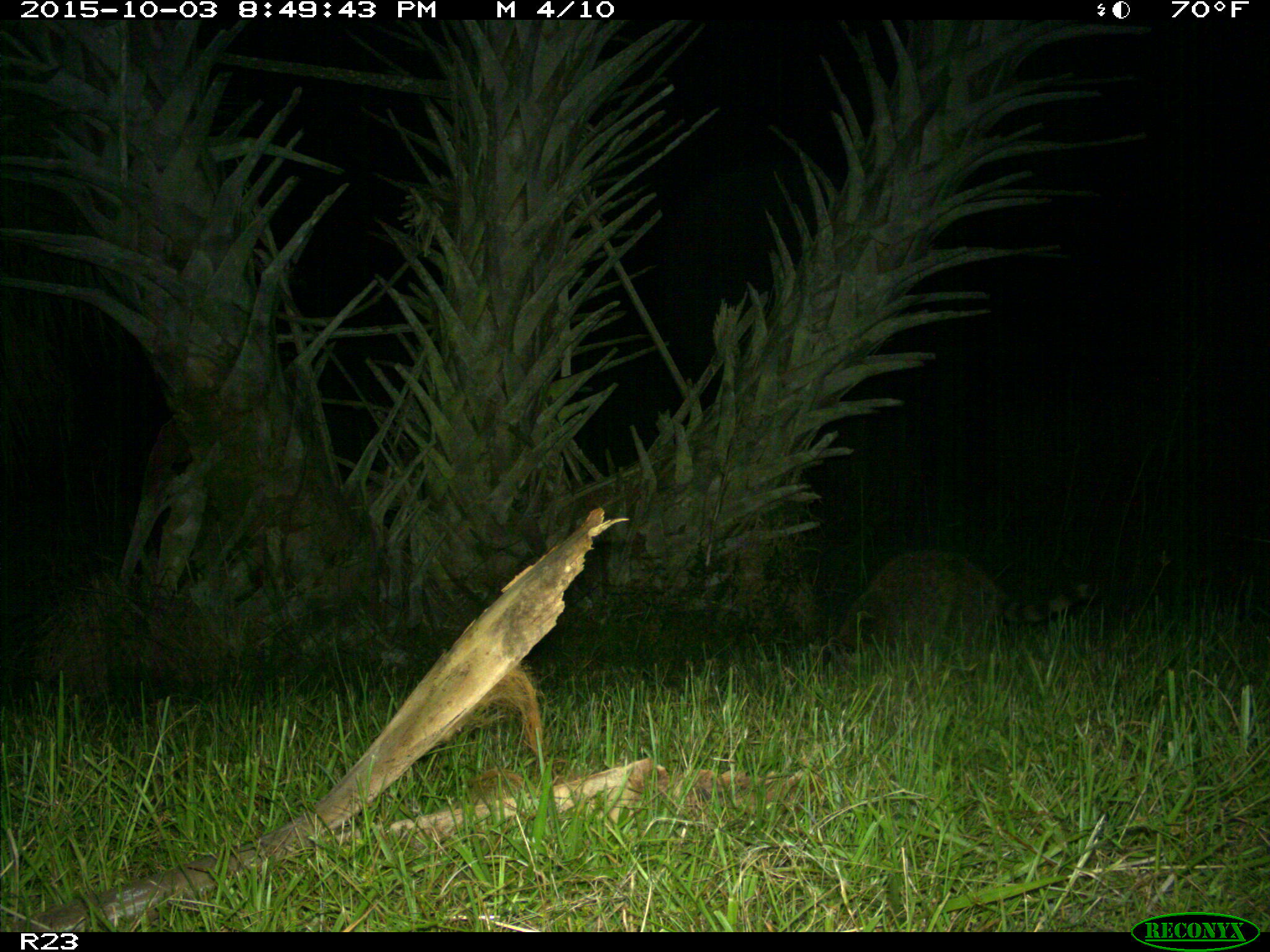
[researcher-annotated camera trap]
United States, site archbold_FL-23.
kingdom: Animalia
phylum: Chordata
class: Mammalia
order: Carnivora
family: Procyonidae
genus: Procyon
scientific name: Procyon lotor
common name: common raccoon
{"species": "Procyon lotor (common raccoon)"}